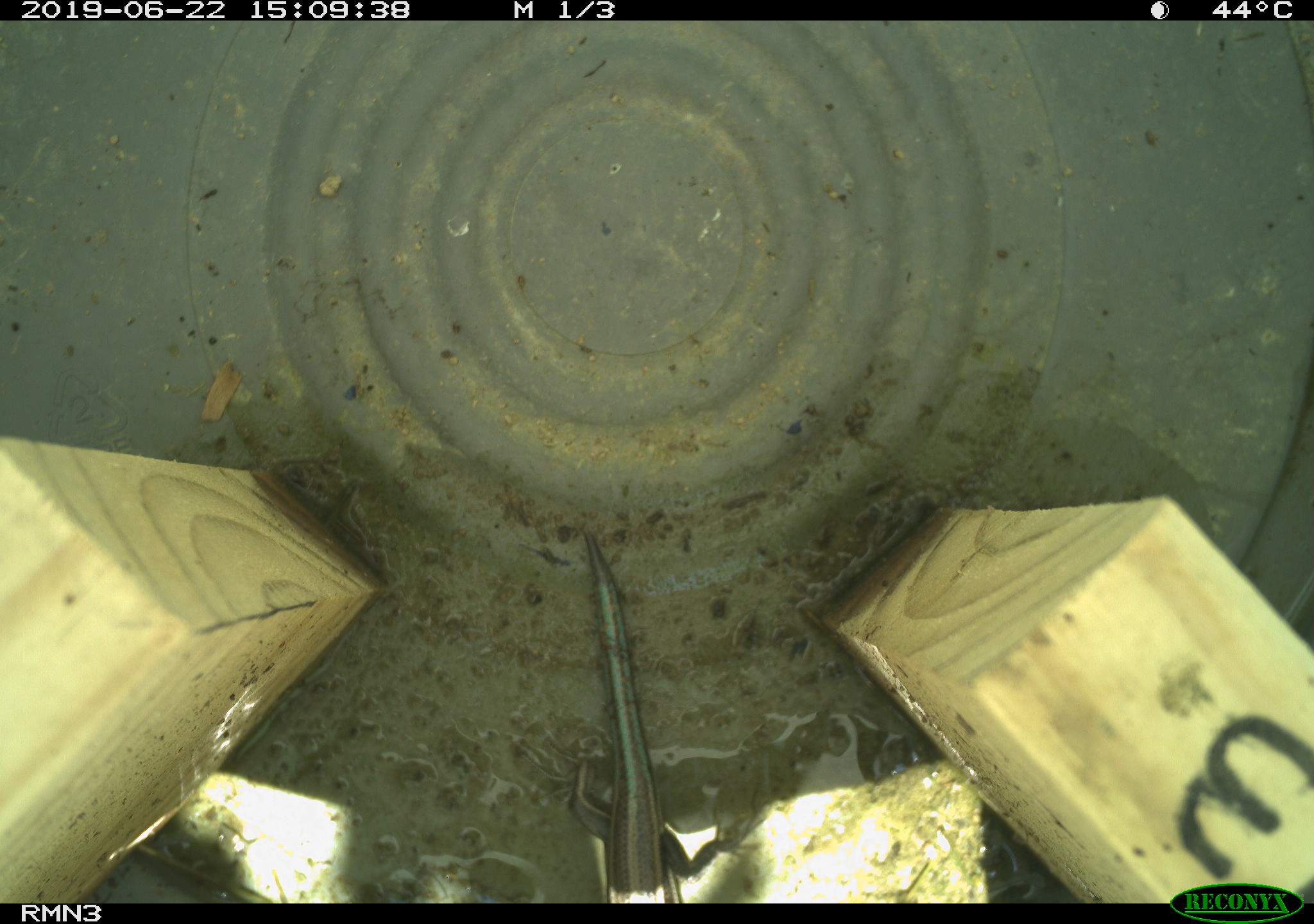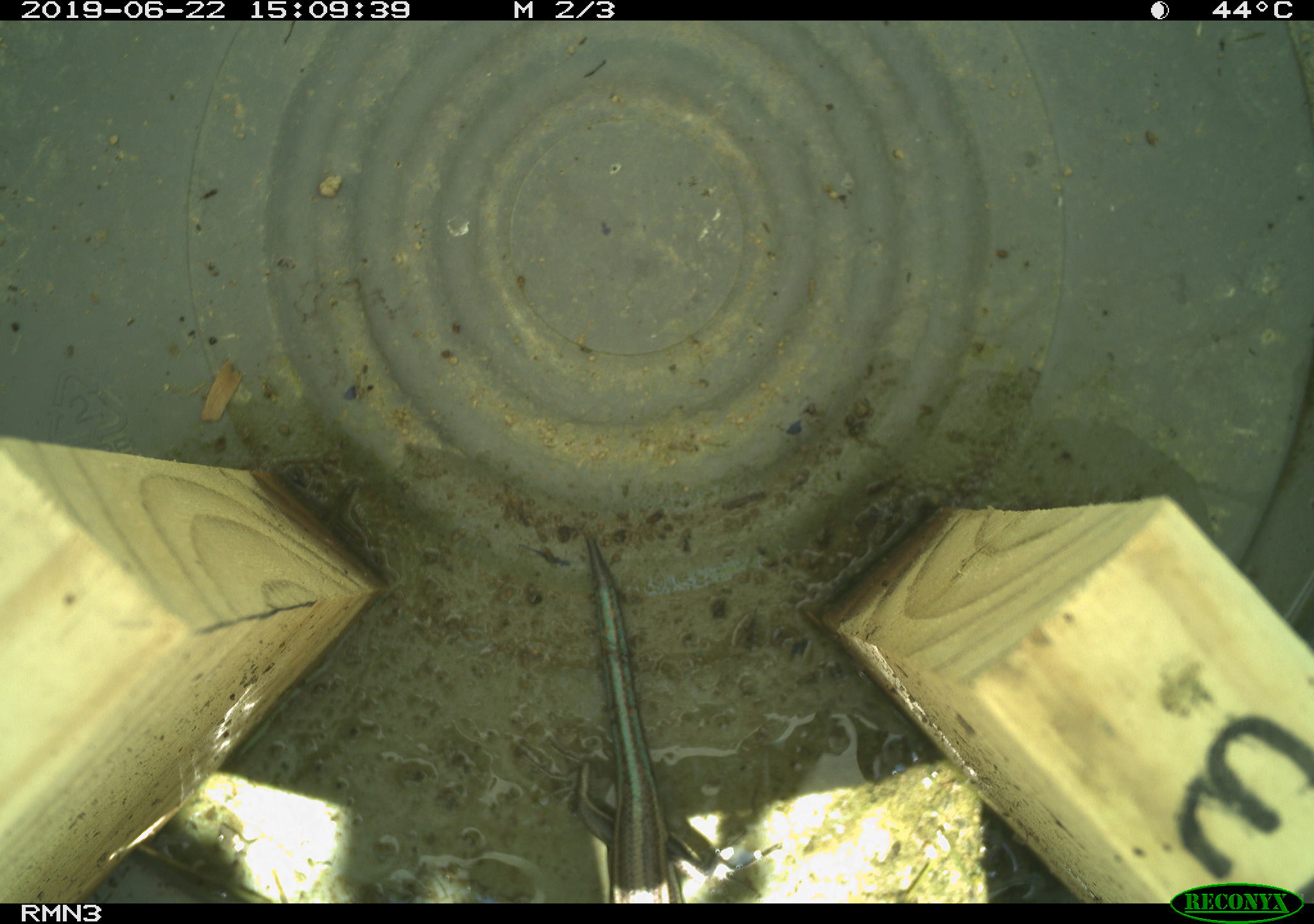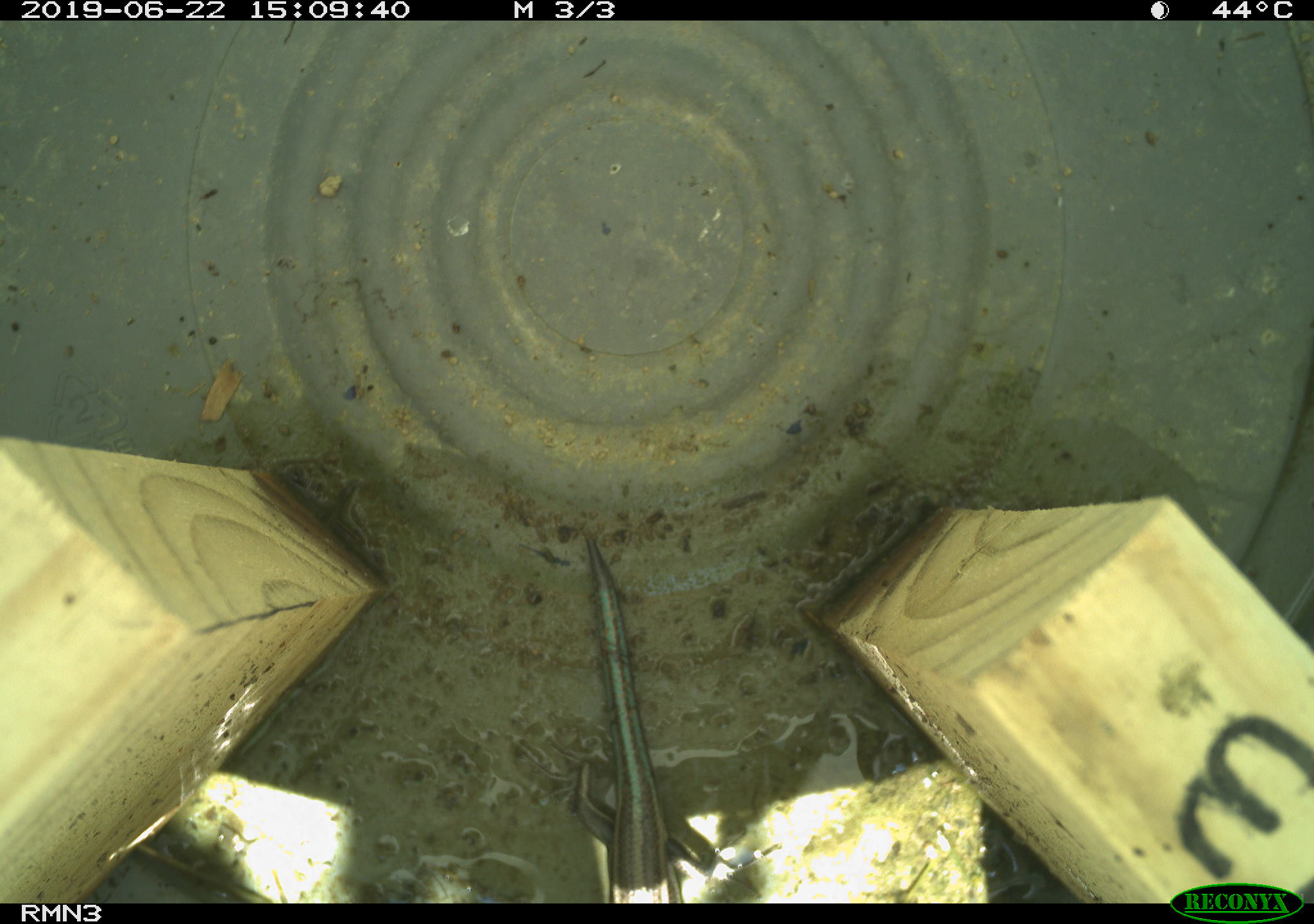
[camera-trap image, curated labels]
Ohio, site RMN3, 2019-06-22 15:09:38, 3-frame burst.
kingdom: Animalia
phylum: Chordata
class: Reptilia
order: Squamata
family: Scincidae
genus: Plestiodon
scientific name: Plestiodon fasciatus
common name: common five-lined skink